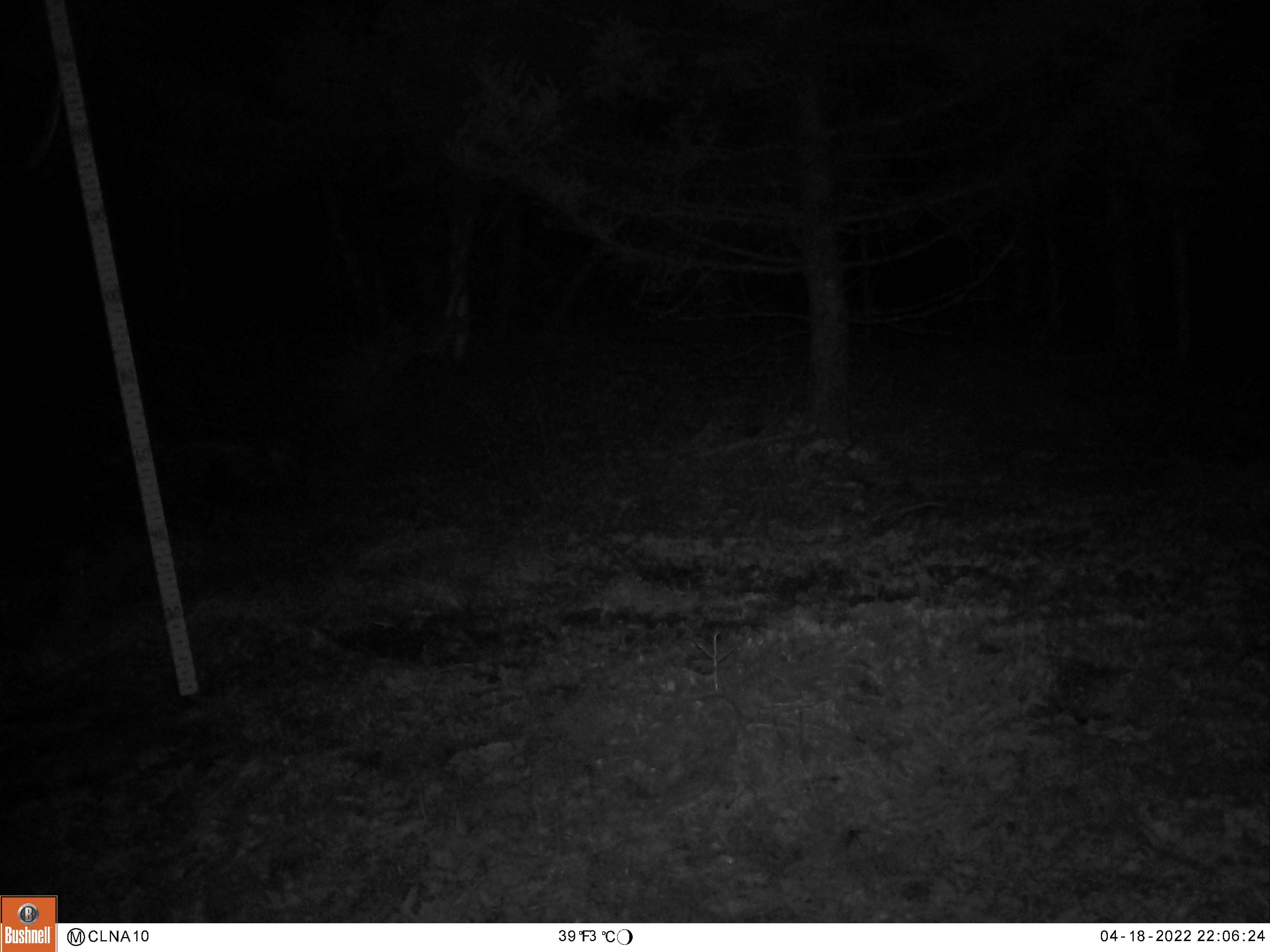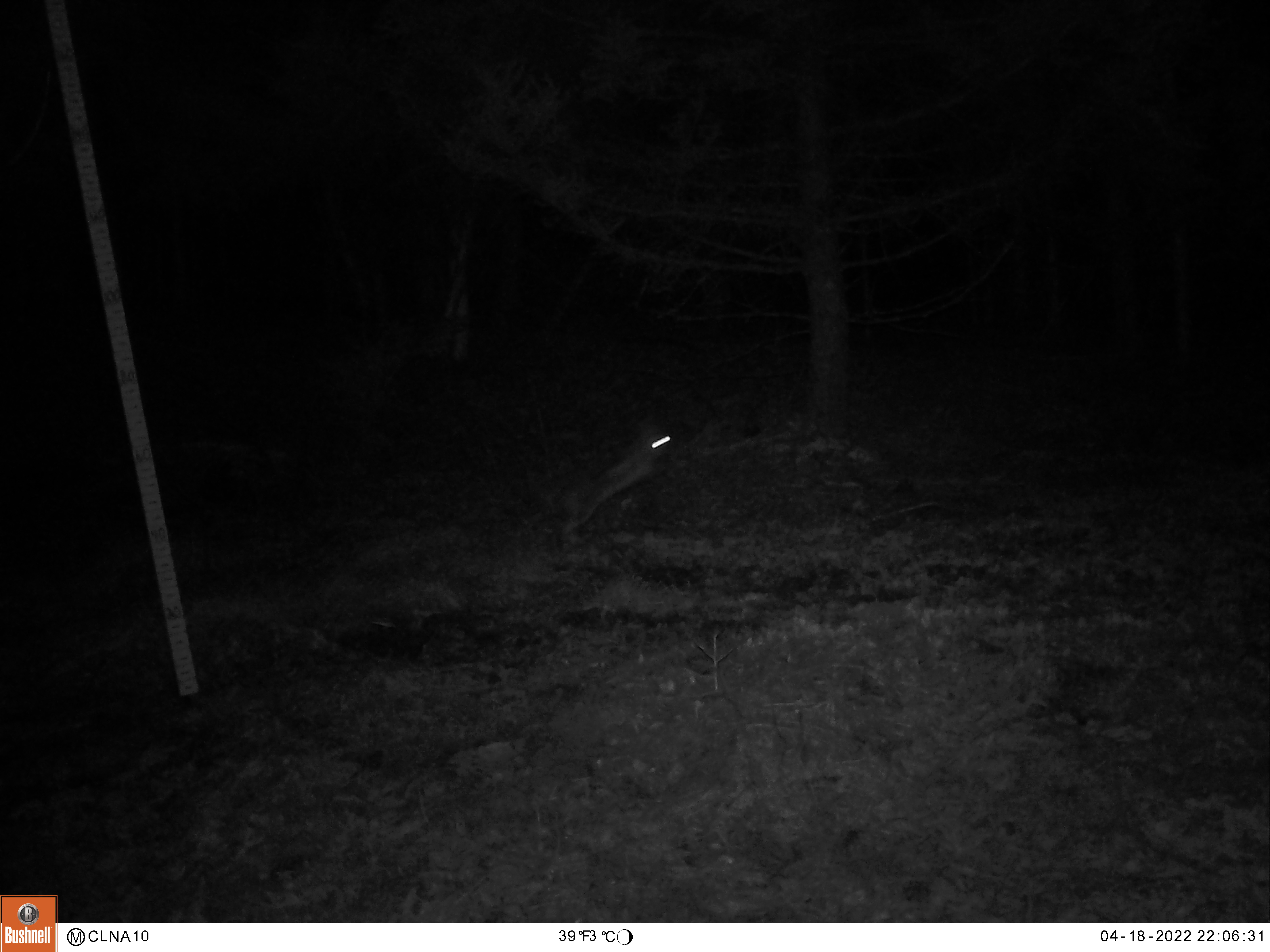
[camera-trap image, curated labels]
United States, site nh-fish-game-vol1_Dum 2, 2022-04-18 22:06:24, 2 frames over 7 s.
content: unidentified animal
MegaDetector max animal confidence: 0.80